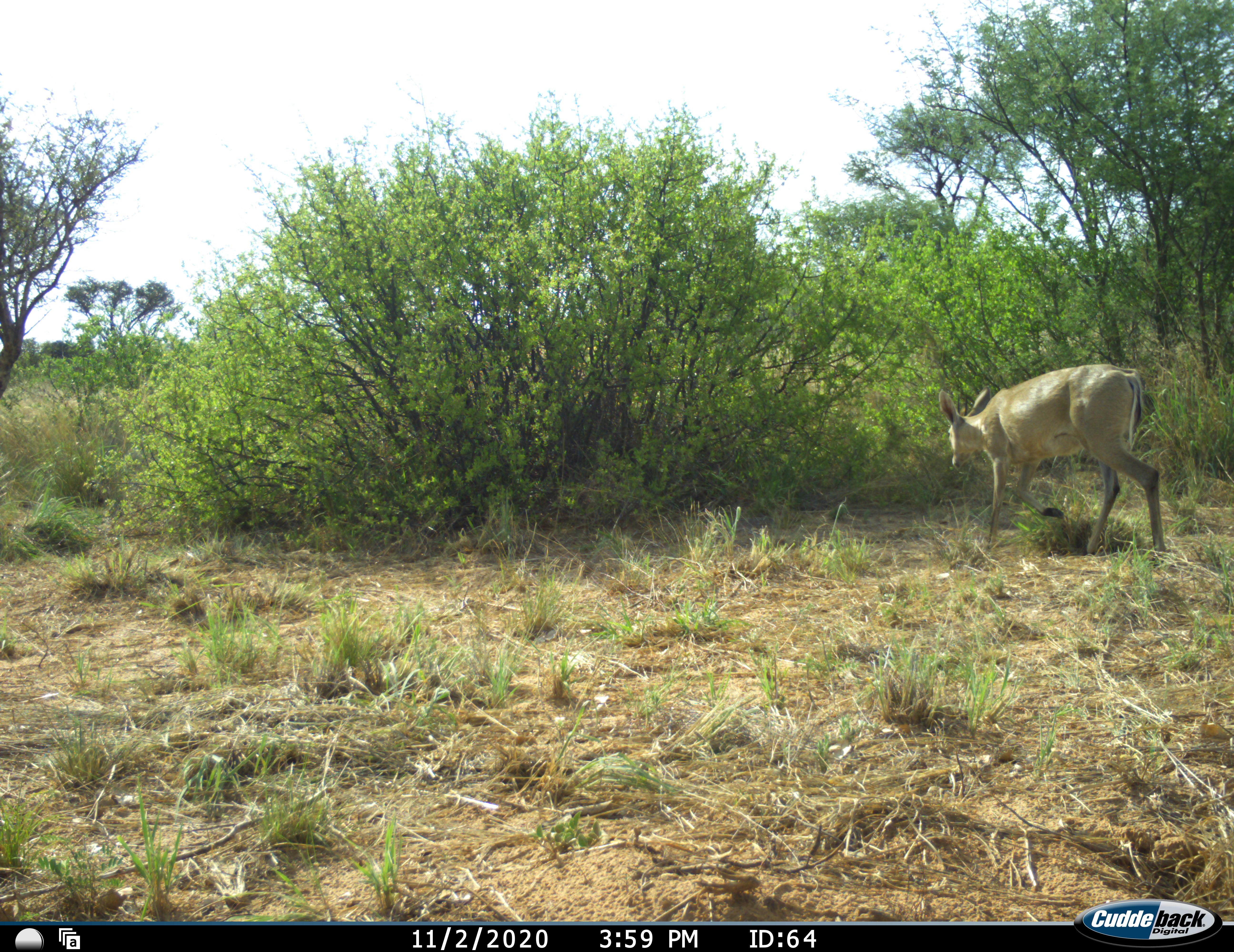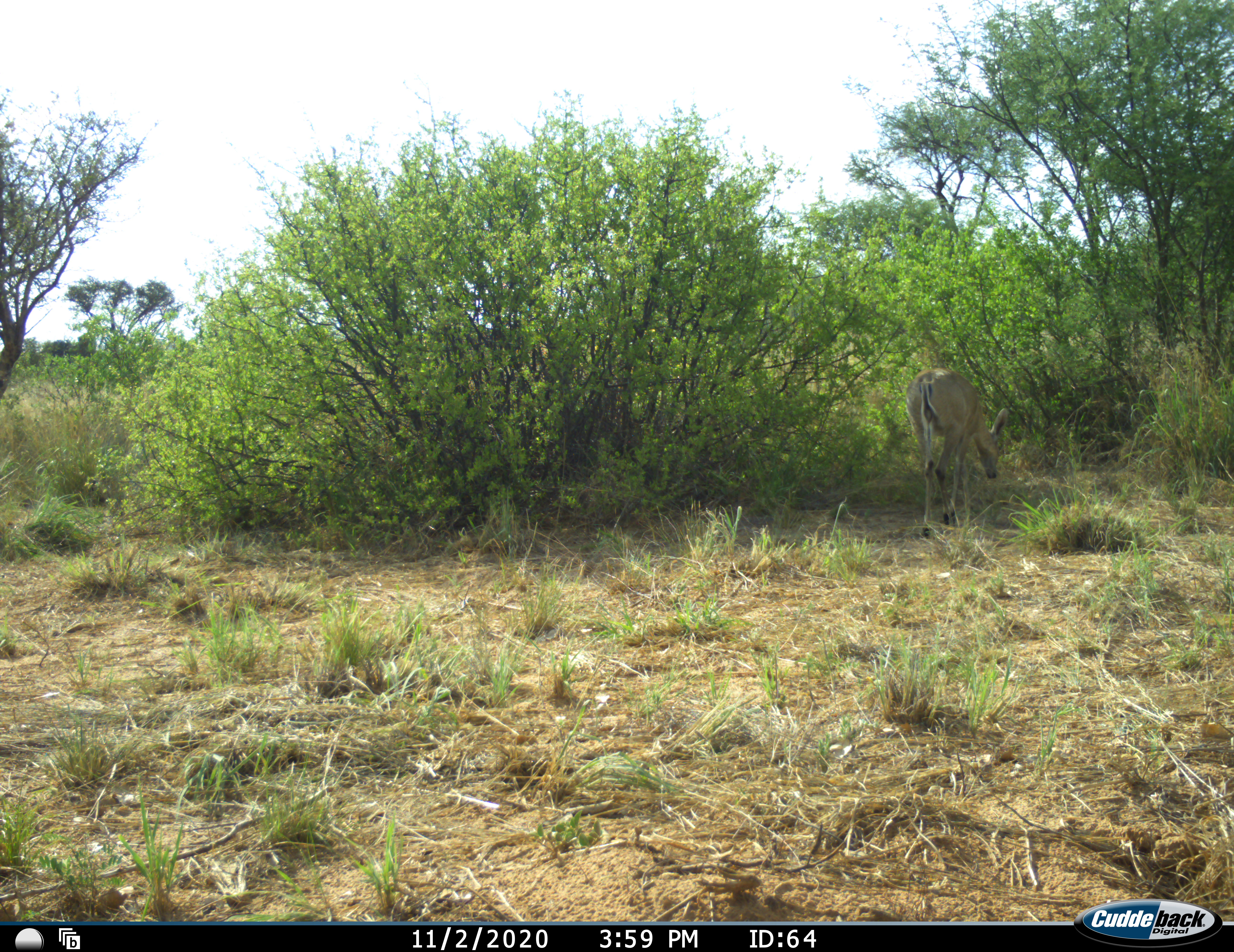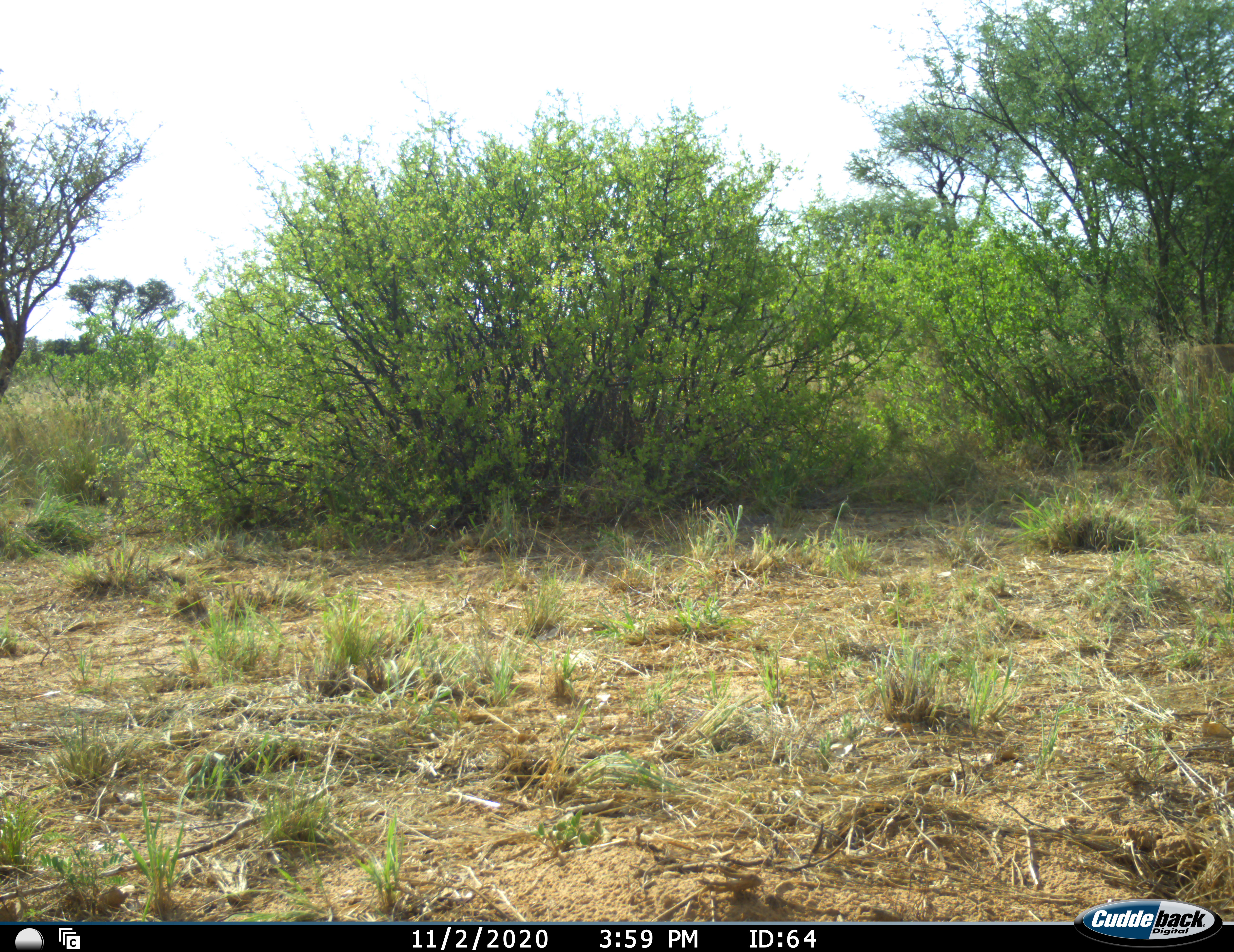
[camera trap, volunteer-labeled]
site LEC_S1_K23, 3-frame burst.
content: unidentified animal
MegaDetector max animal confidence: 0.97